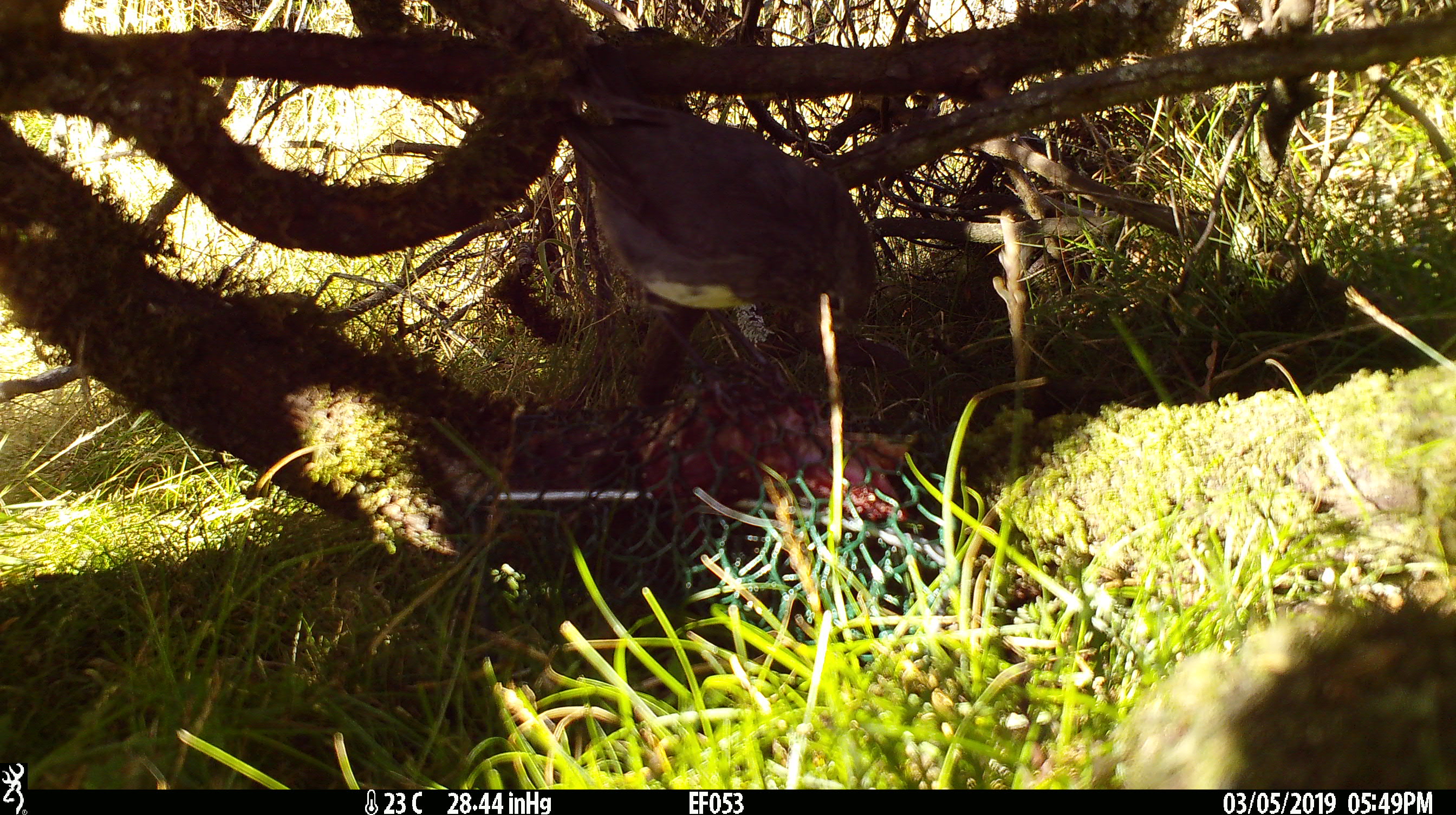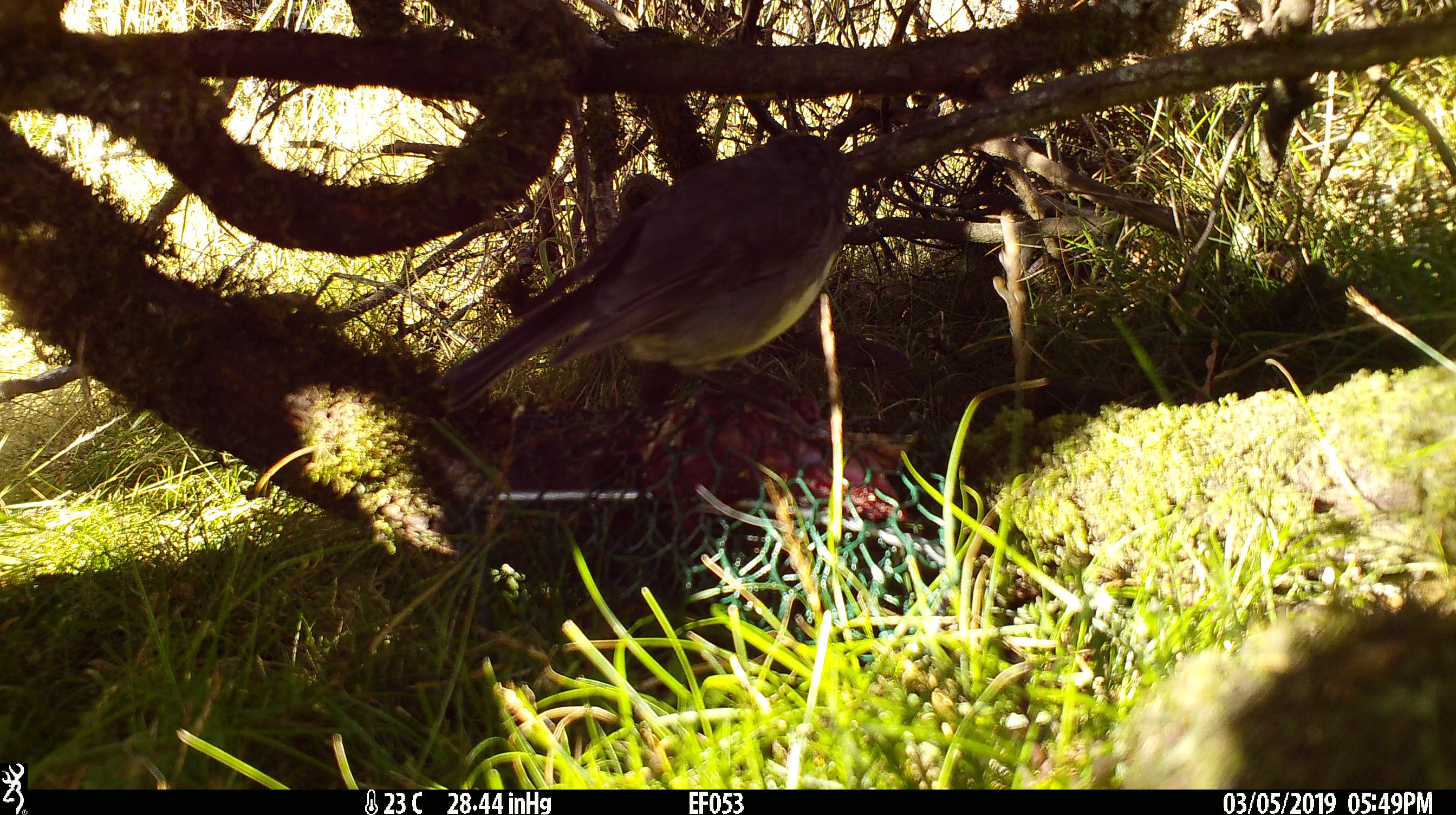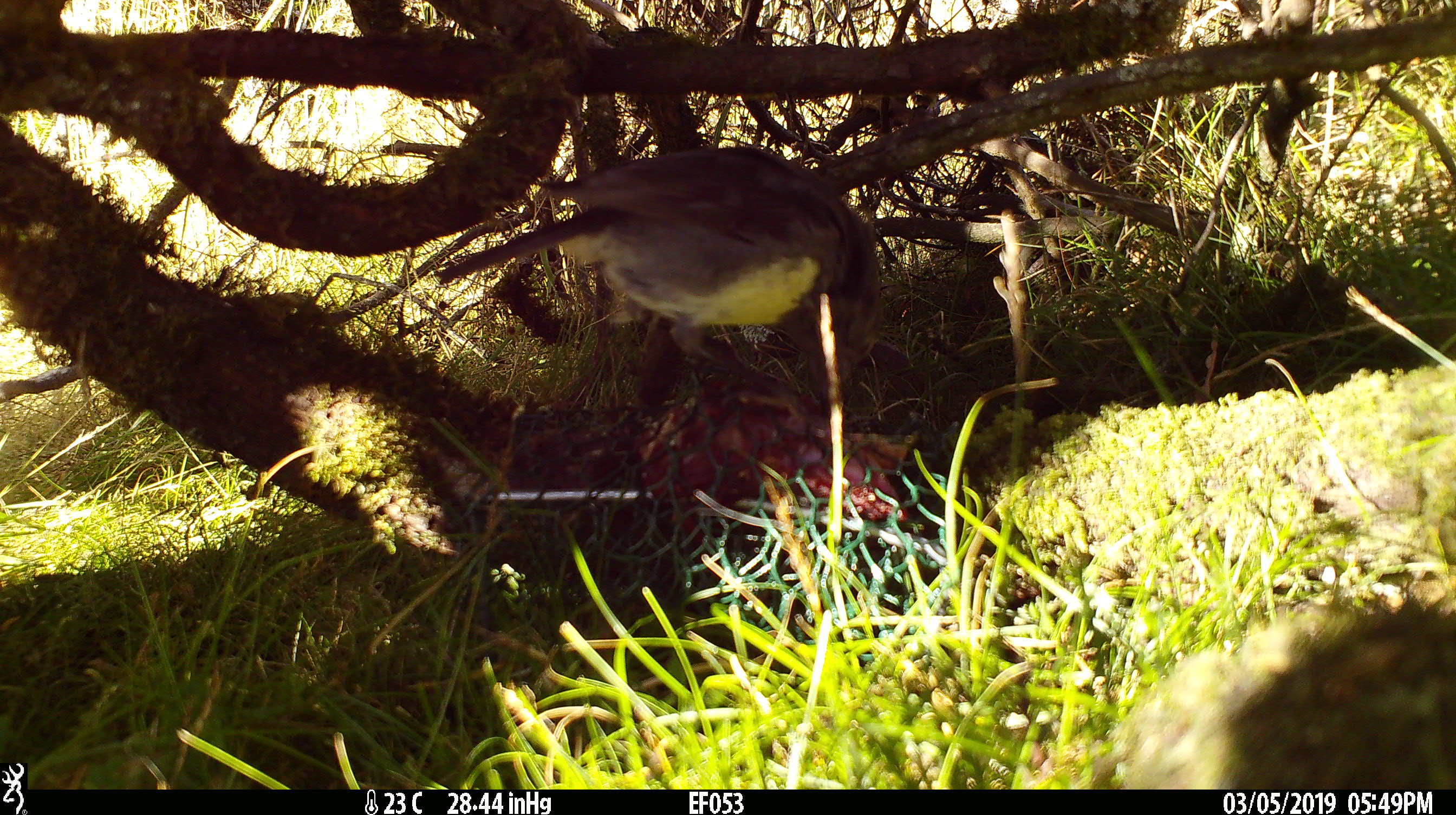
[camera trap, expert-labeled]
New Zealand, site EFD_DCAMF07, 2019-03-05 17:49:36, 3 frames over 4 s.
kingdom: Animalia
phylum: Chordata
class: Aves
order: Passeriformes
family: Petroicidae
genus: Petroica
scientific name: Petroica australis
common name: new zealand robin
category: robin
Robin (new zealand robin) (Petroica australis).